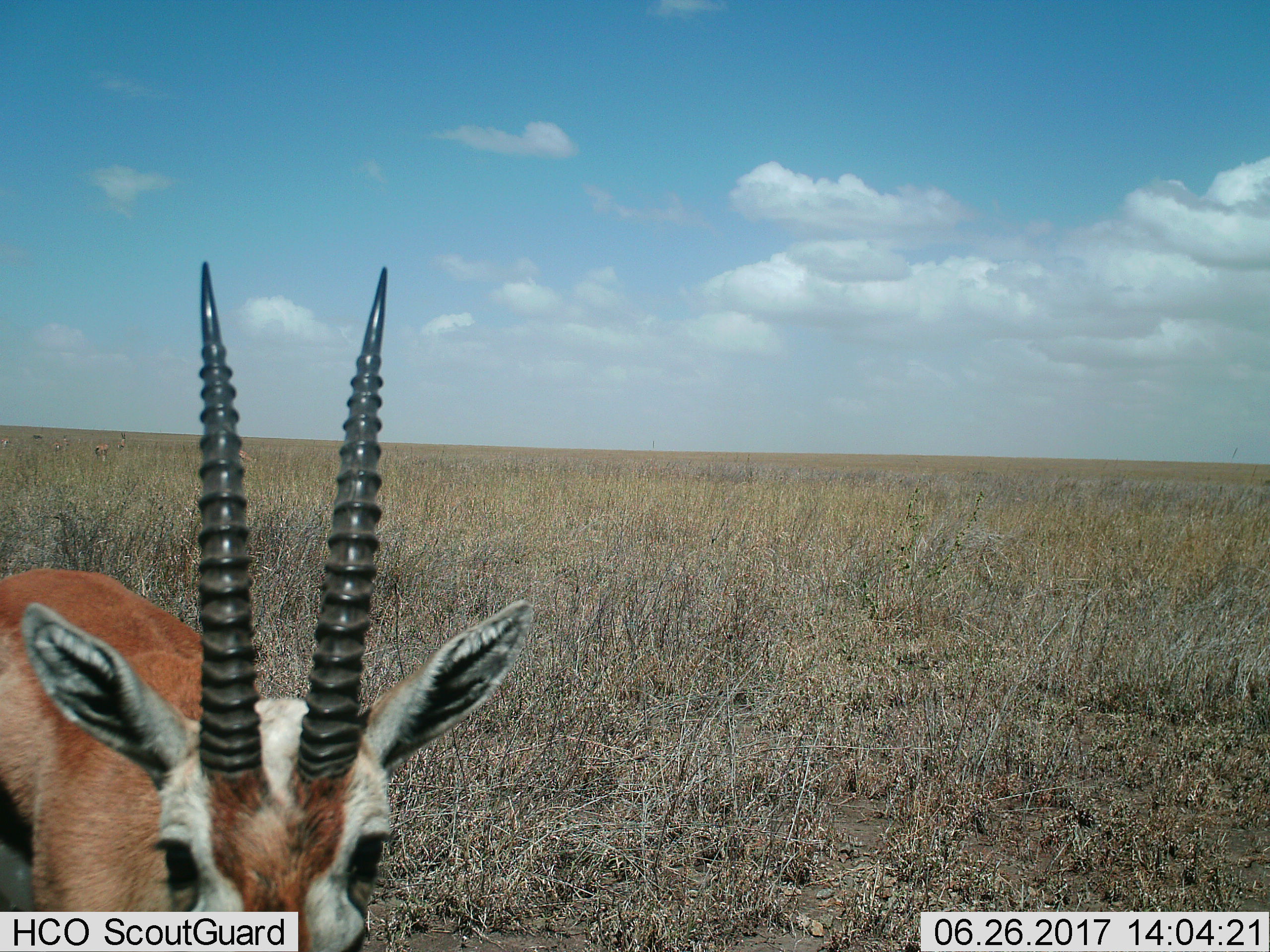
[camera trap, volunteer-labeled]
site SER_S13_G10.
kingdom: Animalia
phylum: Chordata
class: Mammalia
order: Artiodactyla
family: Bovidae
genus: Eudorcas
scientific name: Eudorcas thomsonii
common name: thomson's gazelle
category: gazellethomsons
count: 1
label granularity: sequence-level